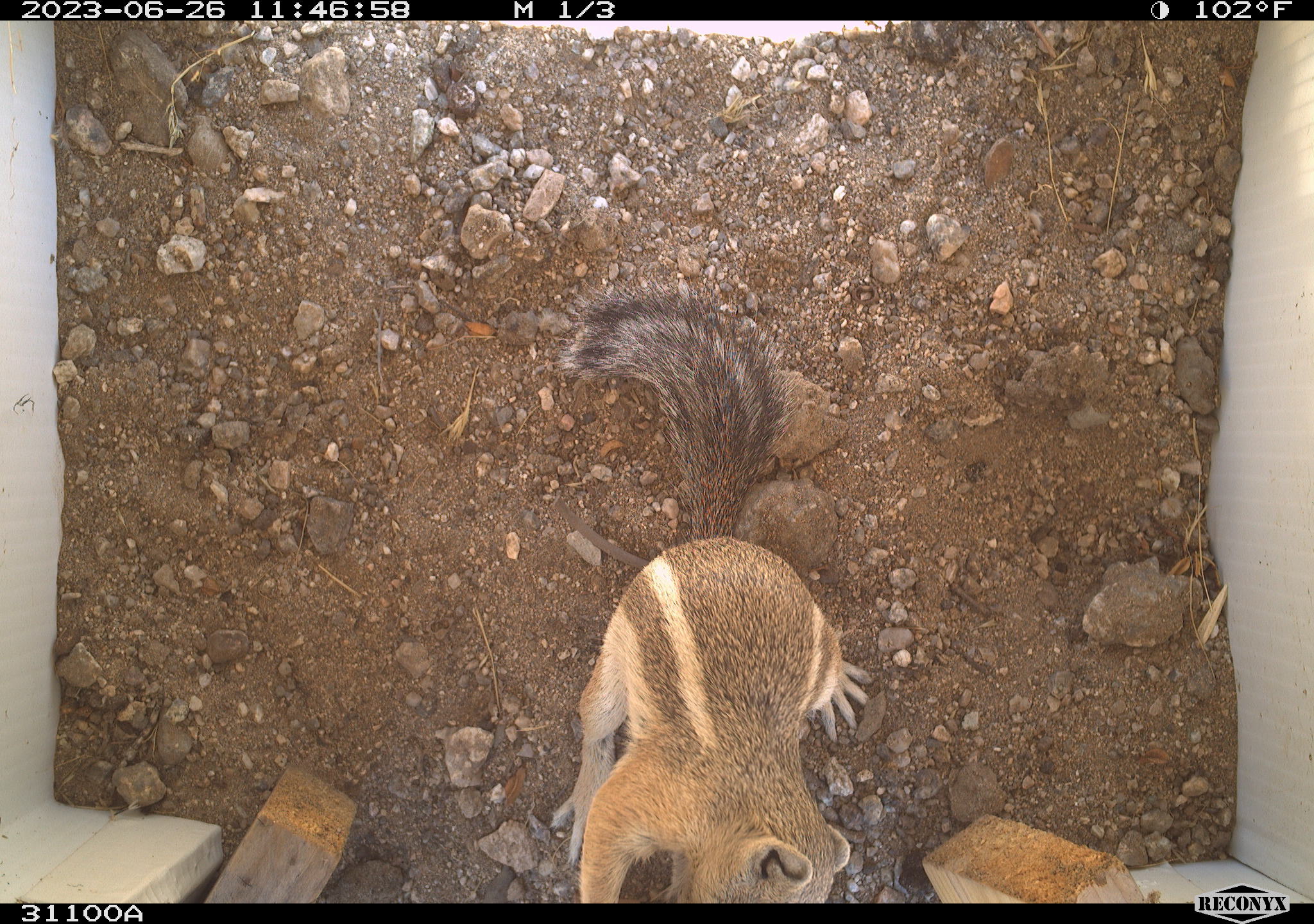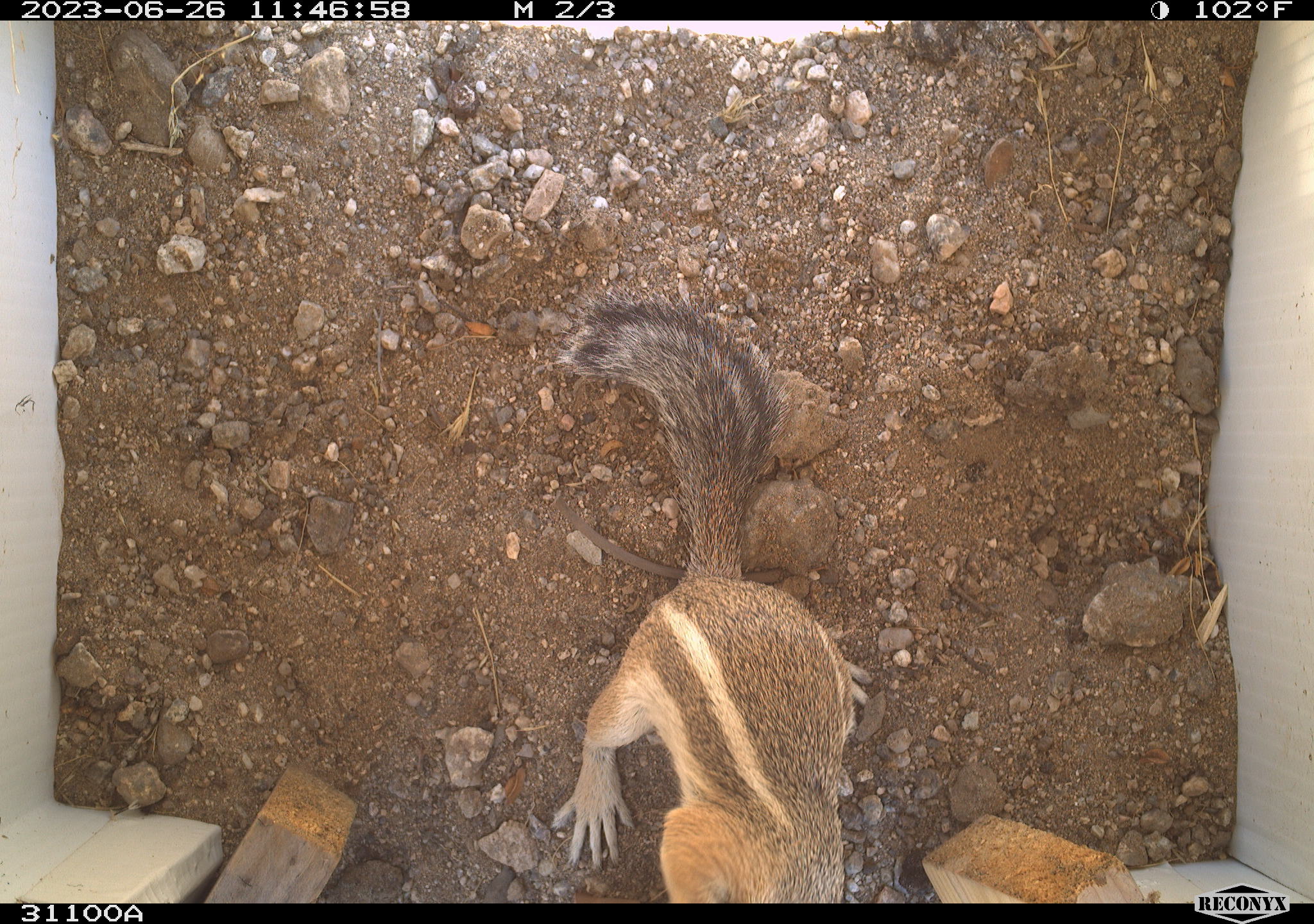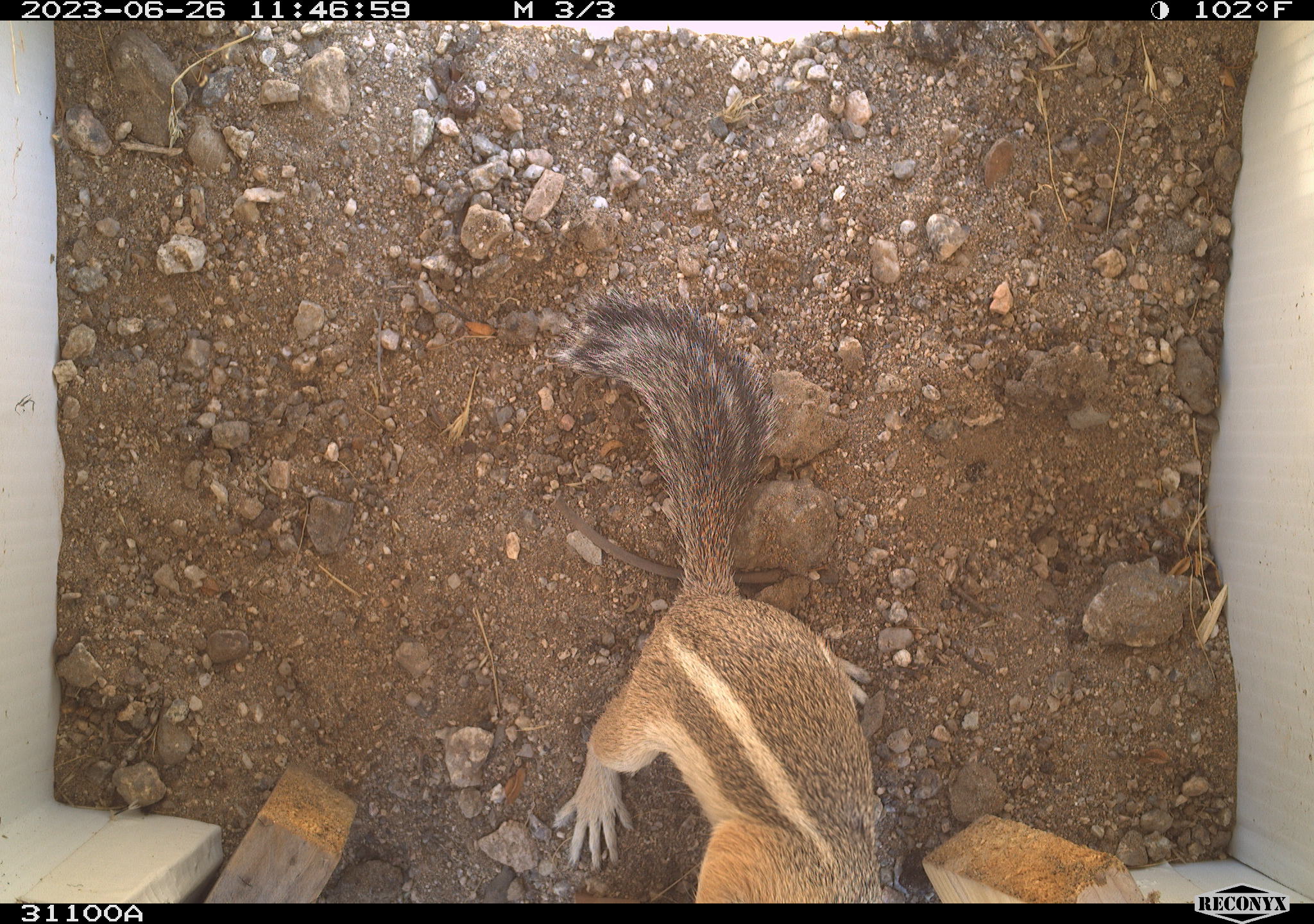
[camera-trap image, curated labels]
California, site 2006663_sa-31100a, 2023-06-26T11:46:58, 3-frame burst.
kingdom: Animalia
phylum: Chordata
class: Mammalia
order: Rodentia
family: Sciuridae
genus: Ammospermophilus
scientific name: Ammospermophilus leucurus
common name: white-tailed antelope squirrel